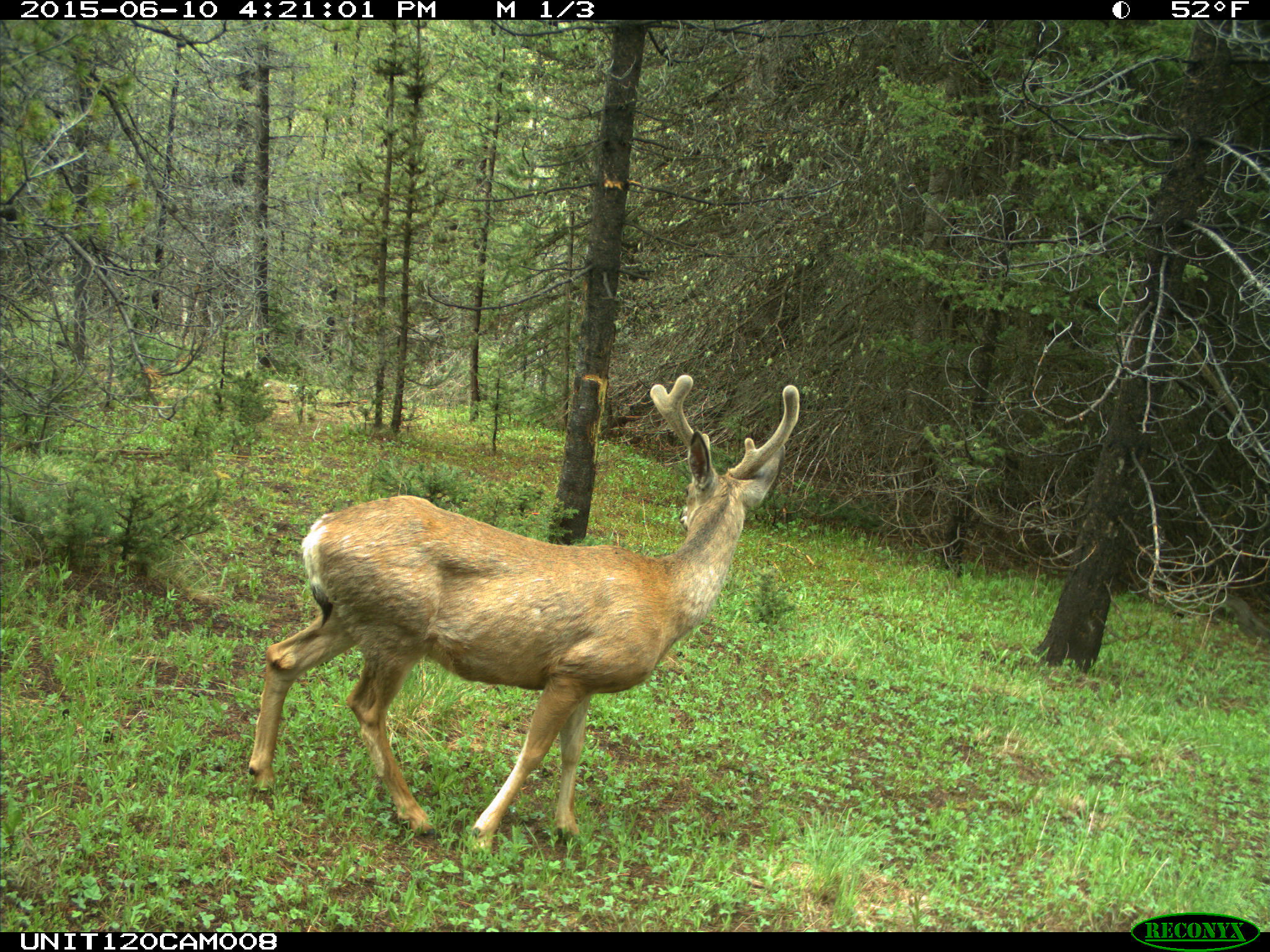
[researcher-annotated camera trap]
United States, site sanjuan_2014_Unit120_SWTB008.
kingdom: Animalia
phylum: Chordata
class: Mammalia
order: Artiodactyla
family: Cervidae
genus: Odocoileus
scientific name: Odocoileus hemionus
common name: mule deer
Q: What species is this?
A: Odocoileus hemionus (mule deer).